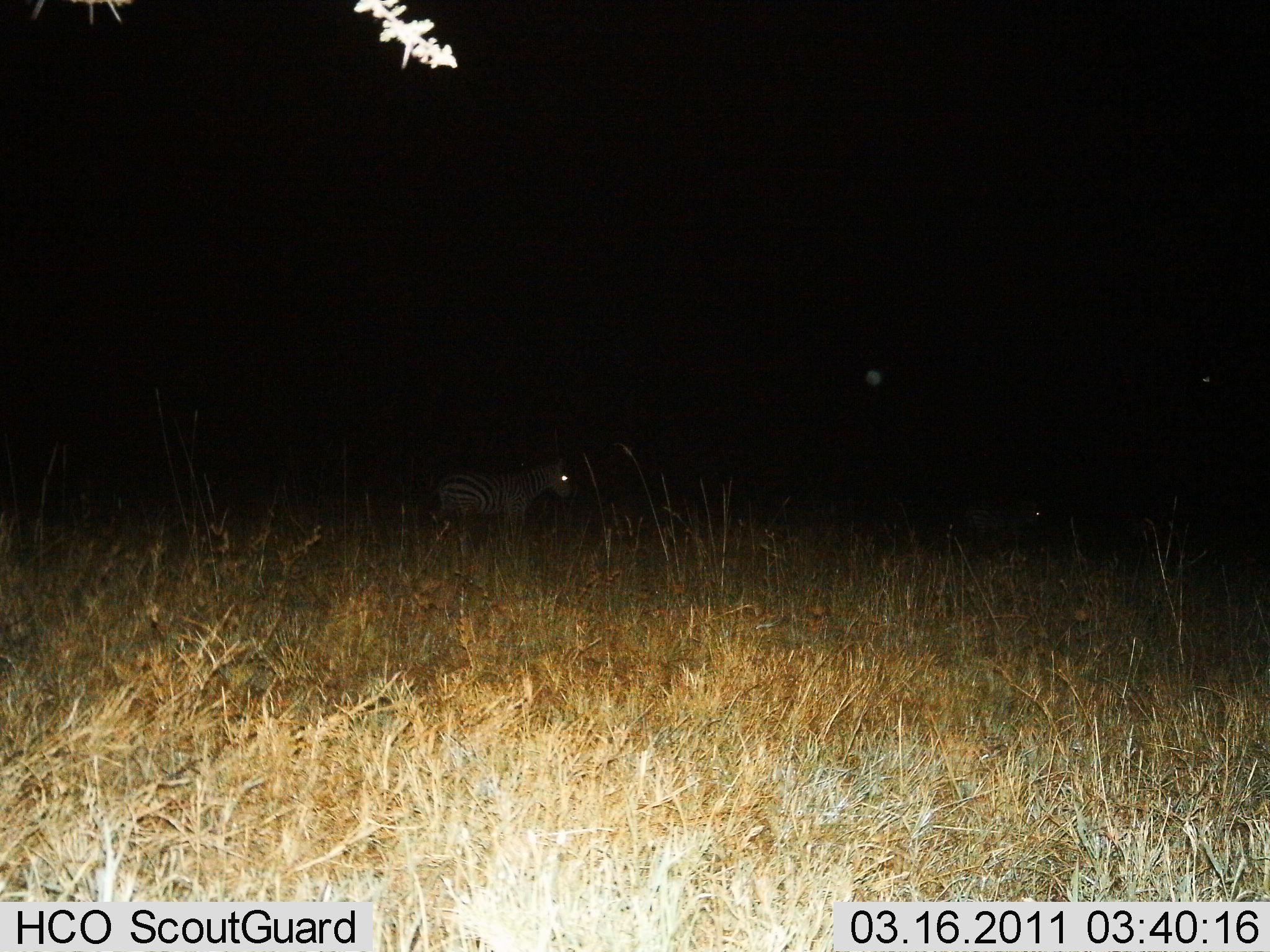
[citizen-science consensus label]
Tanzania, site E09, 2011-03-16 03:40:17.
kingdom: Animalia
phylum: Chordata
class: Mammalia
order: Perissodactyla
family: Equidae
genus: Equus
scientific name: Equus quagga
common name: plains zebra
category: zebra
Zebra (plains zebra) (Equus quagga), count 1. Behavior (volunteer vote fractions): standing 80%, resting 10%, moving 10%, interacting 0%. Young present (vote fraction): 0%. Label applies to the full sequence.